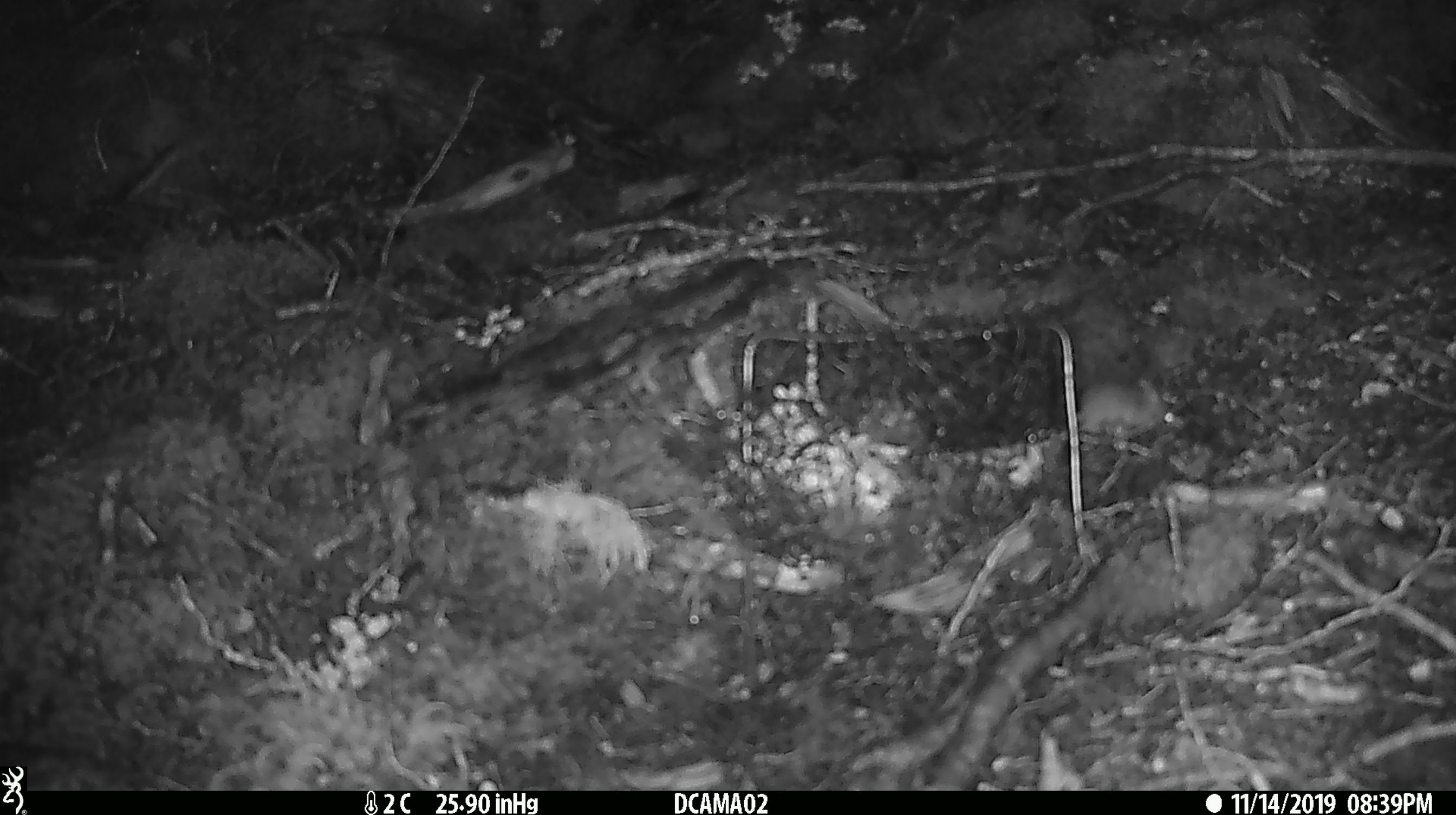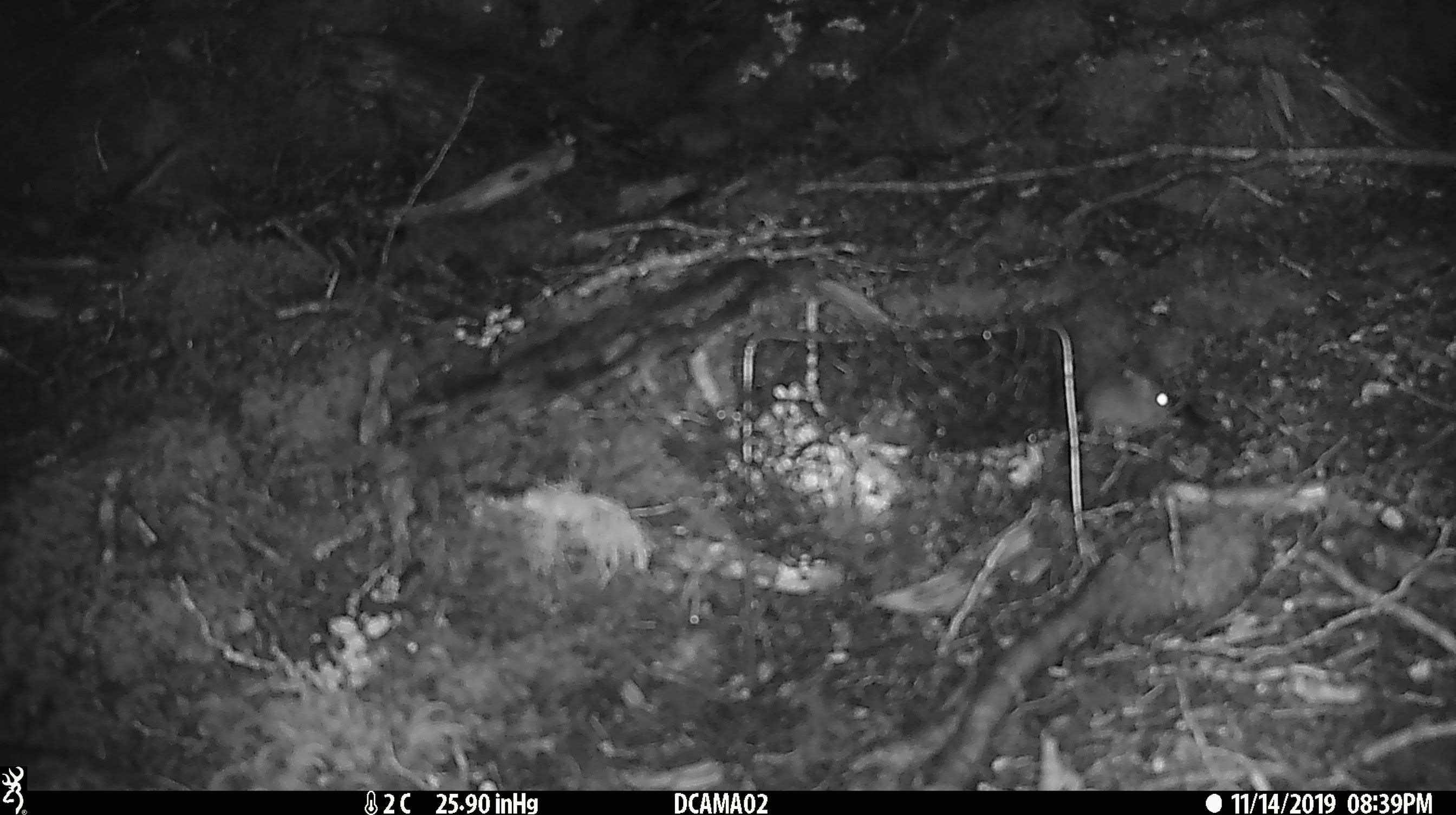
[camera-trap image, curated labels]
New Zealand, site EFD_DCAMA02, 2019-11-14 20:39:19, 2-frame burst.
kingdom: Animalia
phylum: Chordata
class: Mammalia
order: Rodentia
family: Muridae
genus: Mus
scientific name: Mus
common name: mouse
Mouse (Mus).